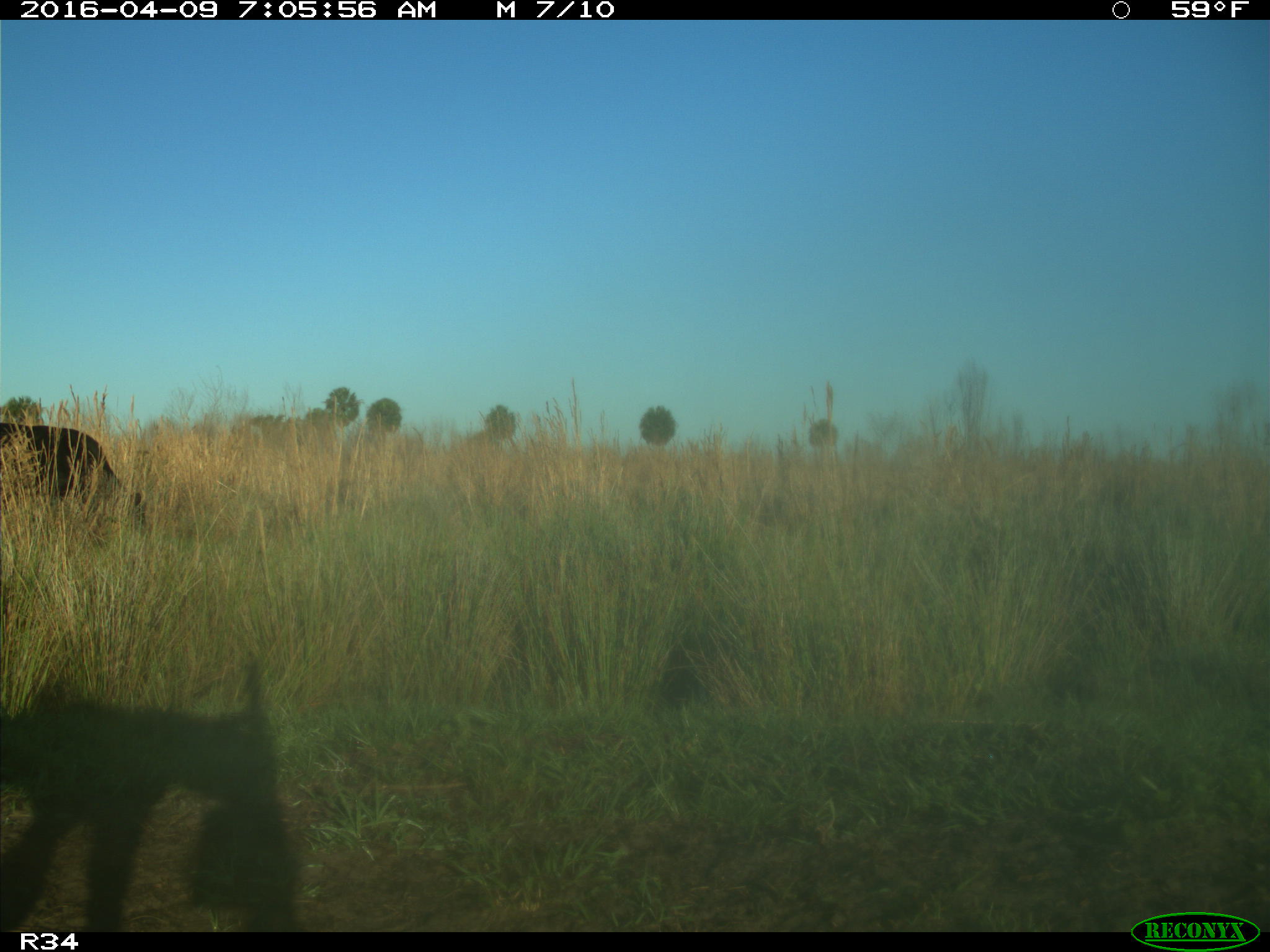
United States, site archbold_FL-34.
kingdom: Animalia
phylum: Chordata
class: Mammalia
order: Artiodactyla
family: Bovidae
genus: Bos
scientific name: Bos taurus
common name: domestic cow